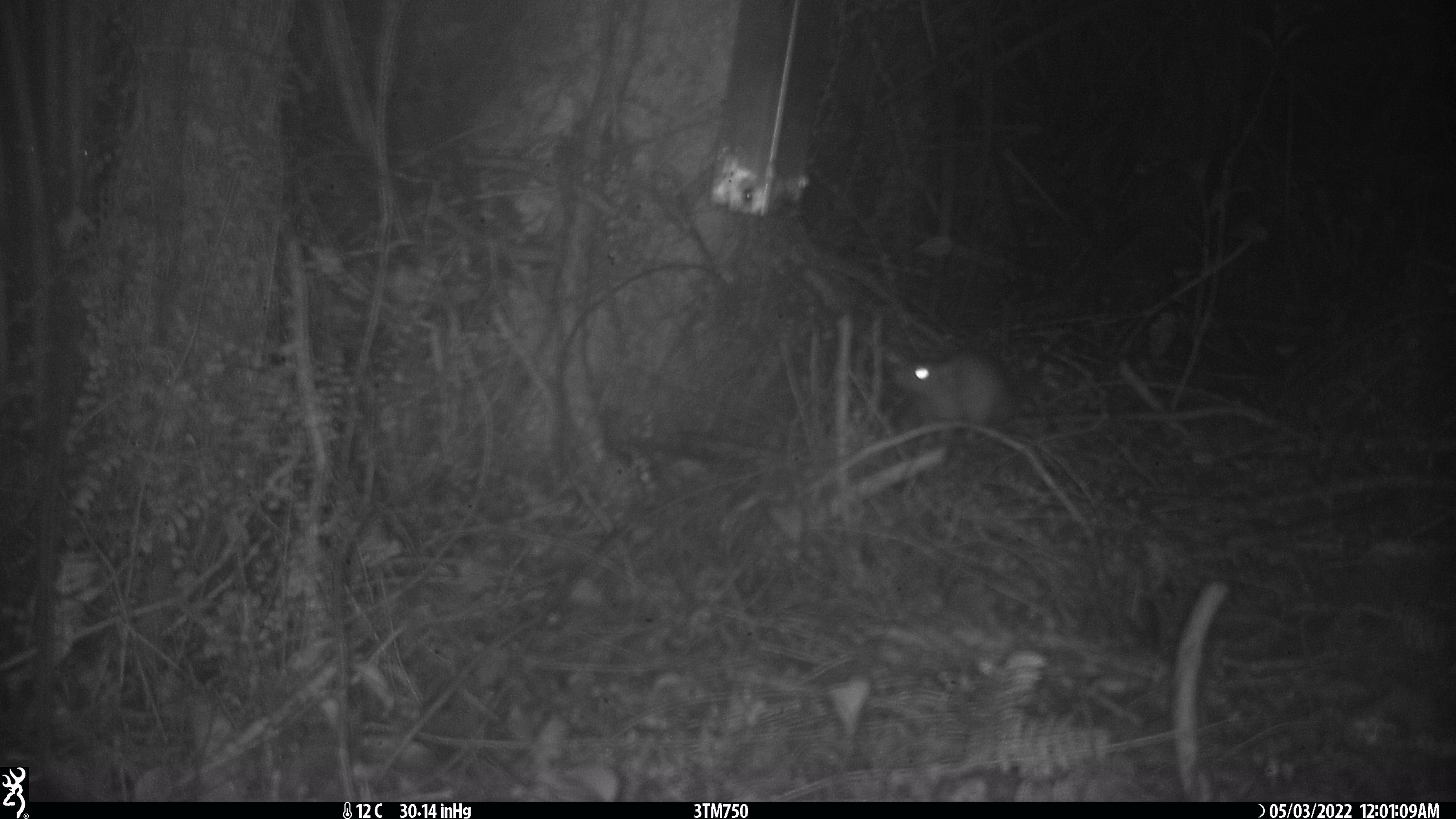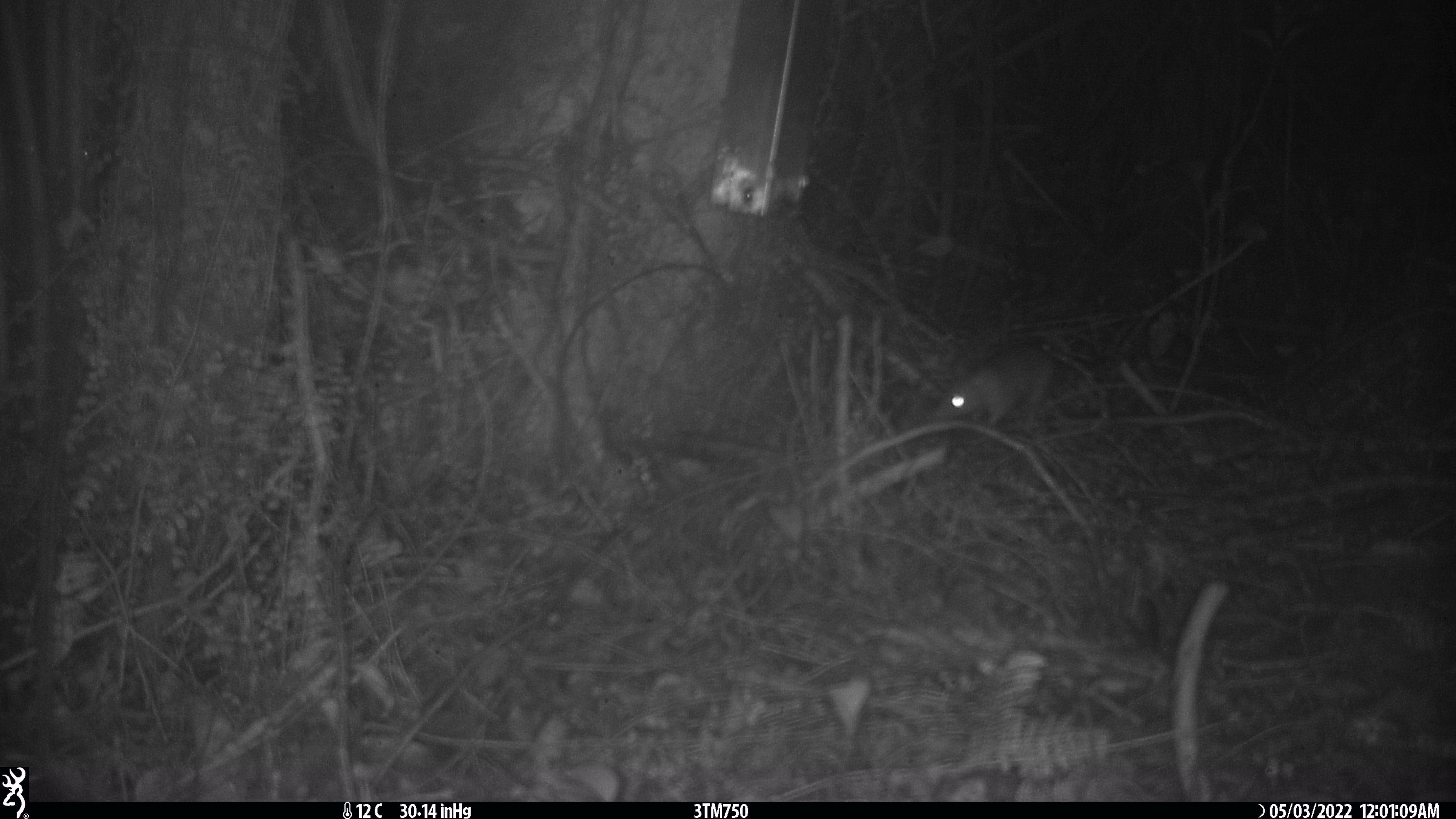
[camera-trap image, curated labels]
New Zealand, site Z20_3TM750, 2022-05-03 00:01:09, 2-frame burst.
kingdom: Animalia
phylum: Chordata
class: Mammalia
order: Rodentia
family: Muridae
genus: Rattus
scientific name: Rattus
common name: rat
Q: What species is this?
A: Rat (Rattus).